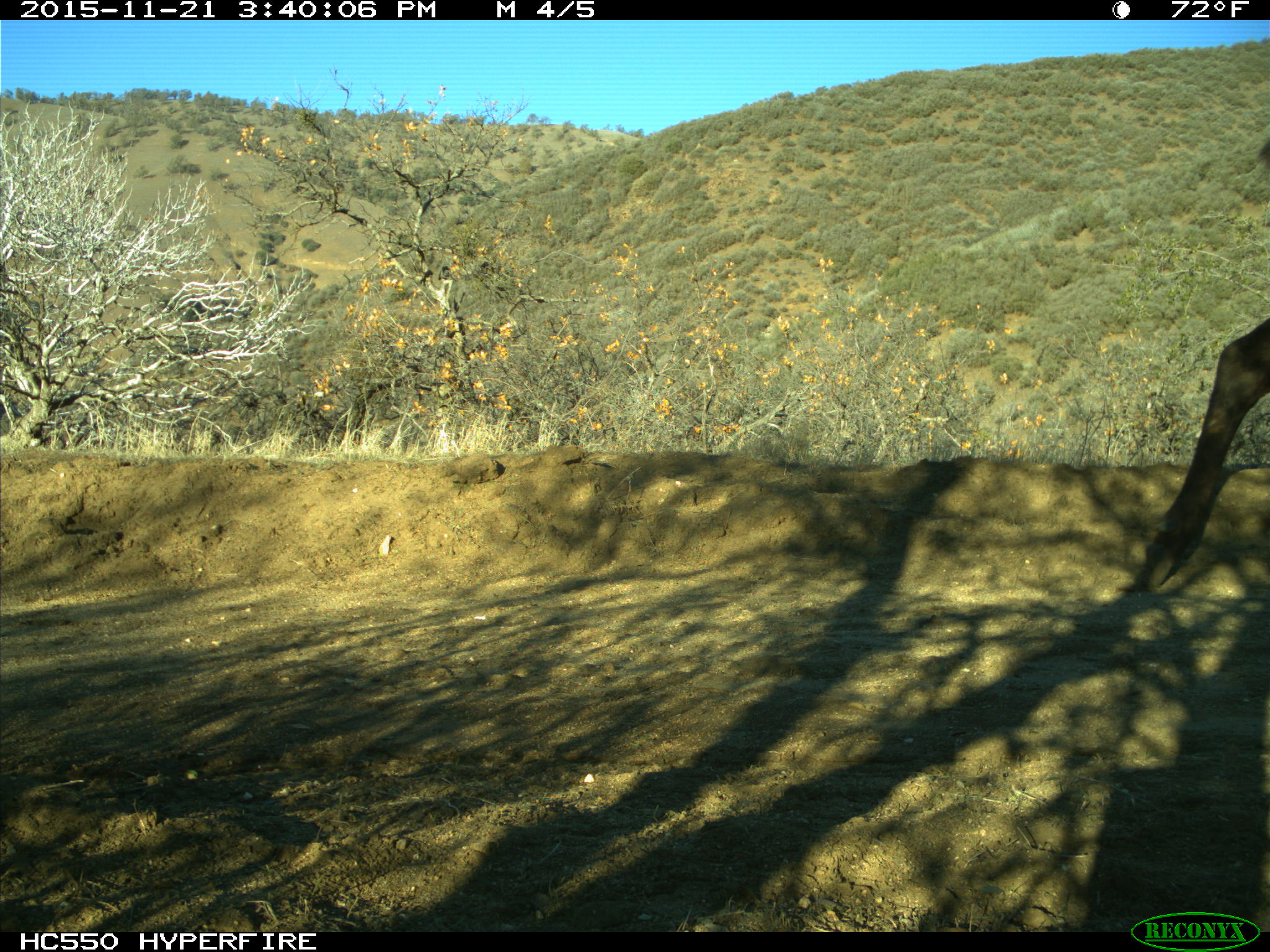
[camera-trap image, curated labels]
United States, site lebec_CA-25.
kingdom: Animalia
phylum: Chordata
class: Mammalia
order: Artiodactyla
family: Cervidae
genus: Cervus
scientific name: Cervus canadensis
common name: elk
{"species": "Cervus canadensis (elk)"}